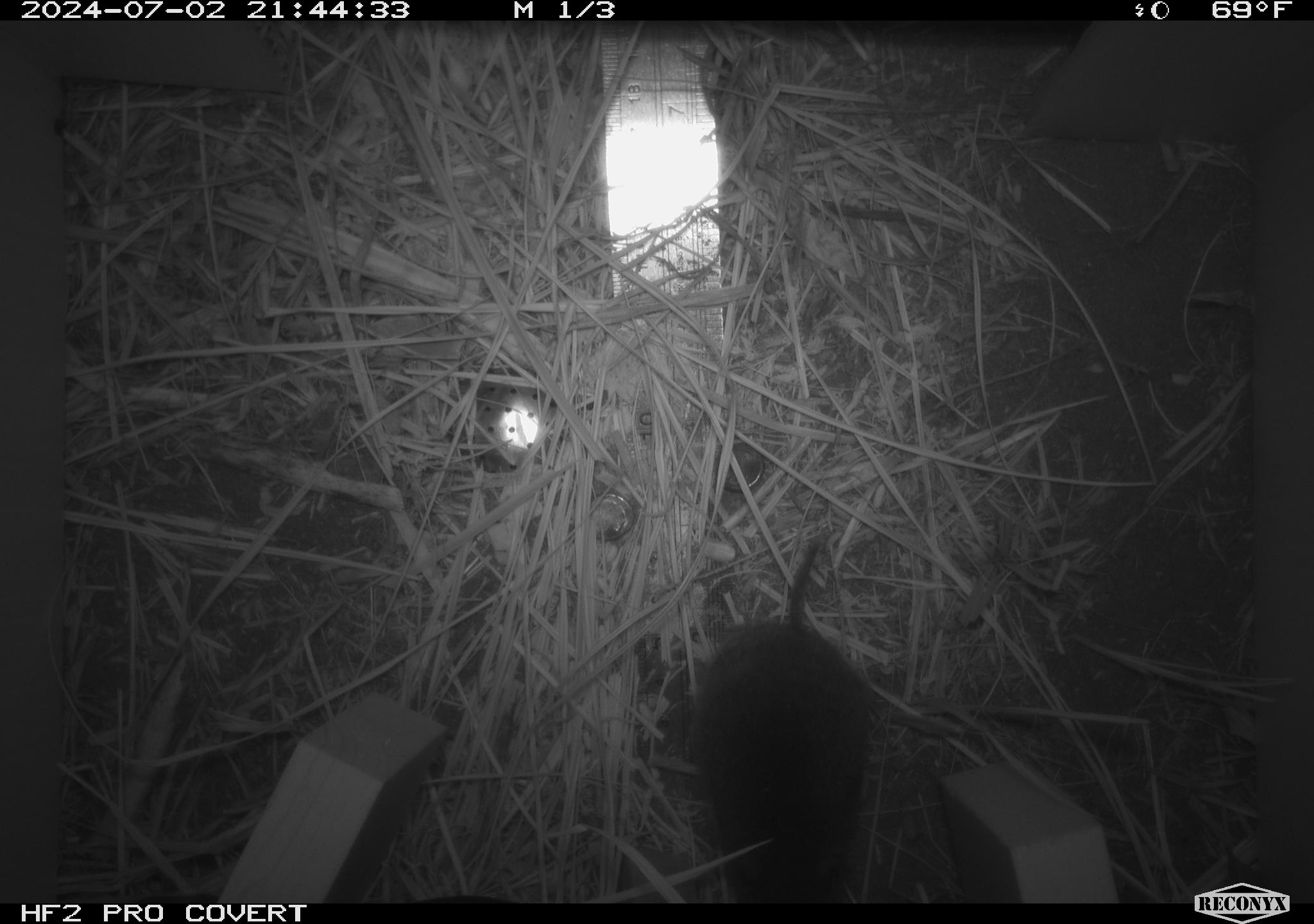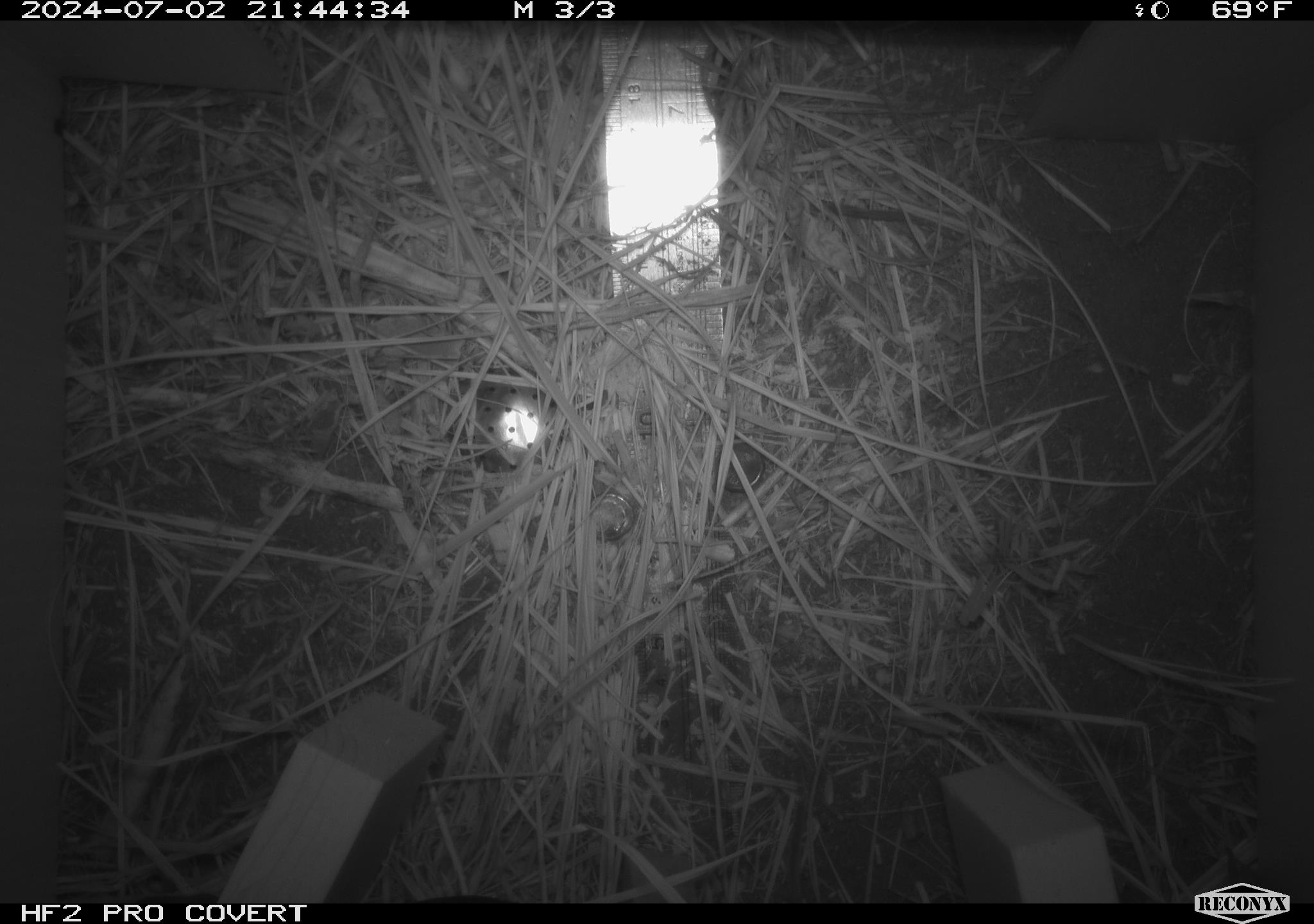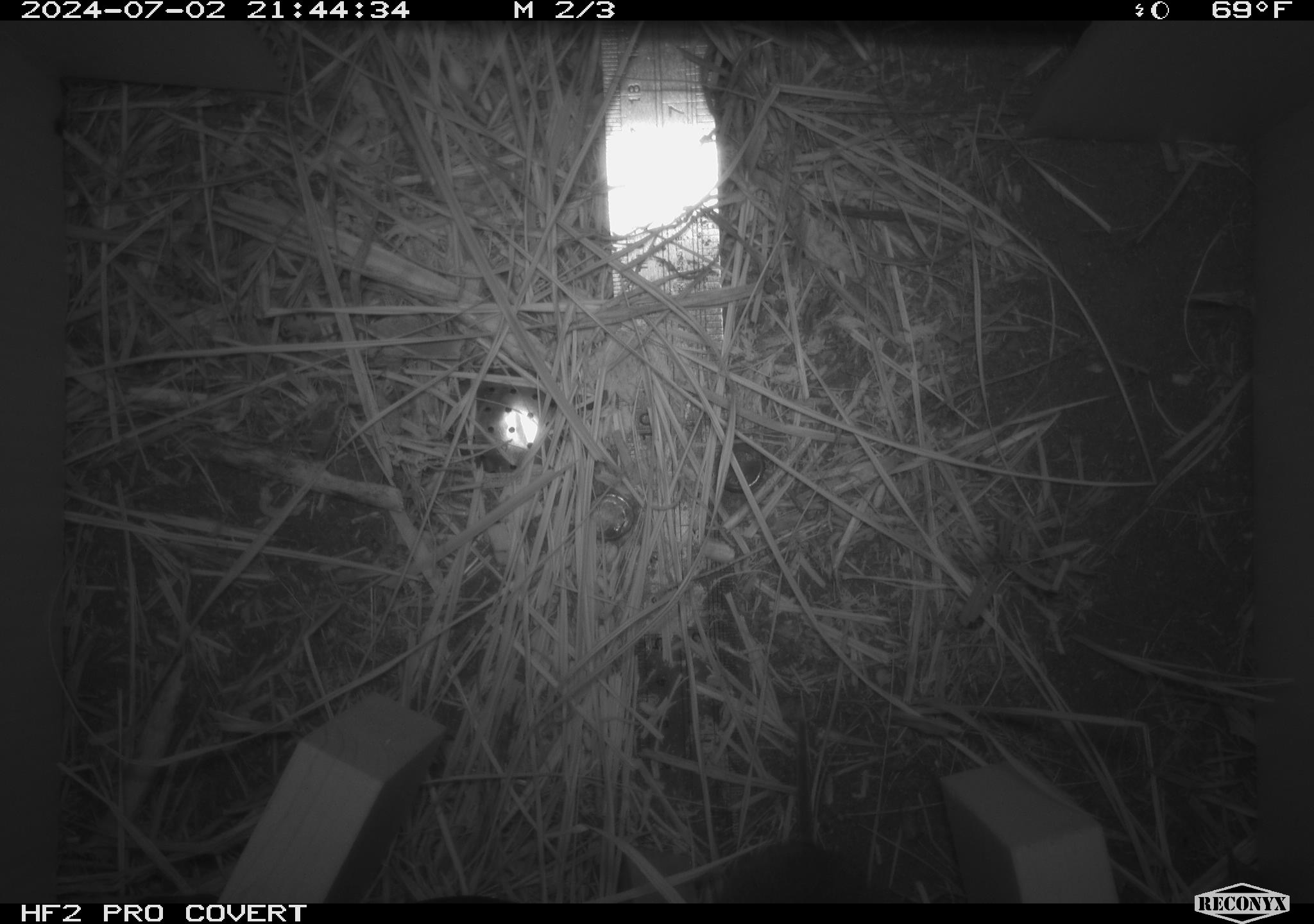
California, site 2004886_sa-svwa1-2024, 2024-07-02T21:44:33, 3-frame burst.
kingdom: Animalia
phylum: Chordata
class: Mammalia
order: Rodentia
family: Cricetidae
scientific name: Arvicolinae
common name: voles, lemmings, and muskrats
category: arvicolinae subfamily